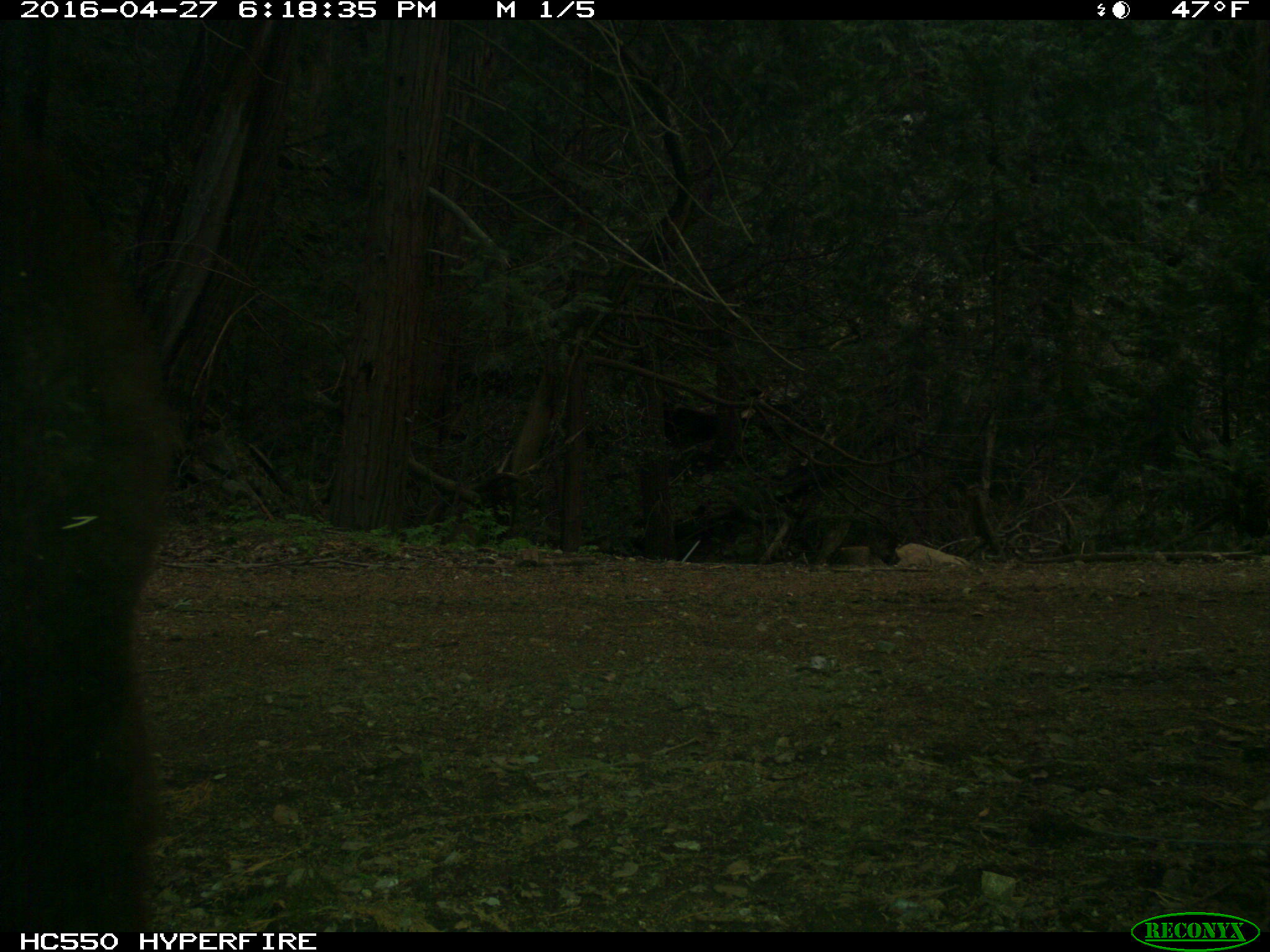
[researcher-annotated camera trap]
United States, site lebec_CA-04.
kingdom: Animalia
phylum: Chordata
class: Mammalia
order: Carnivora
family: Ursidae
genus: Ursus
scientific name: Ursus americanus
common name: american black bear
Ursus americanus (american black bear).